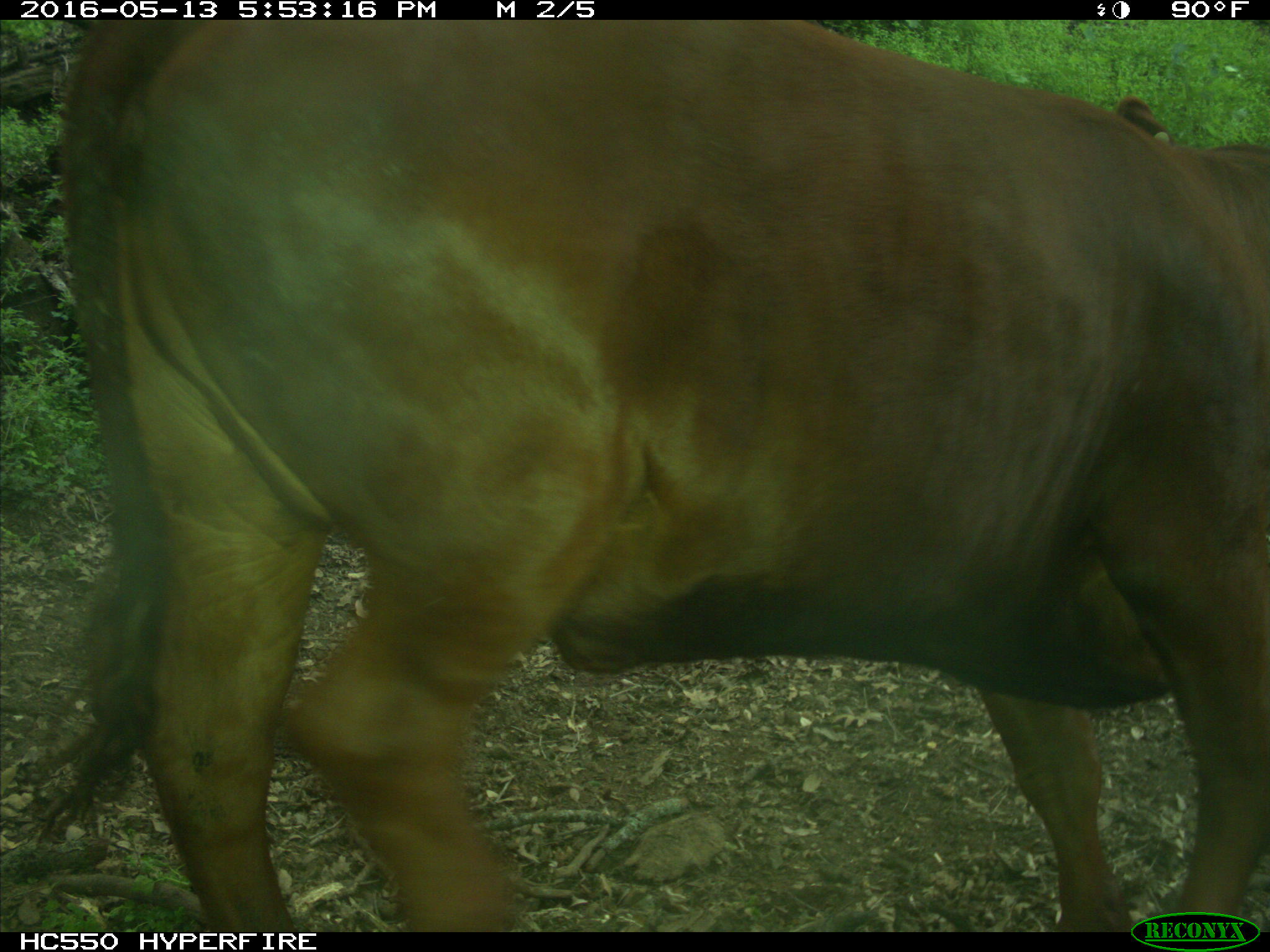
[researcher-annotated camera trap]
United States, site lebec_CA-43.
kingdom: Animalia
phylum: Chordata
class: Mammalia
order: Artiodactyla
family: Bovidae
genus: Bos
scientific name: Bos taurus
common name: domestic cow